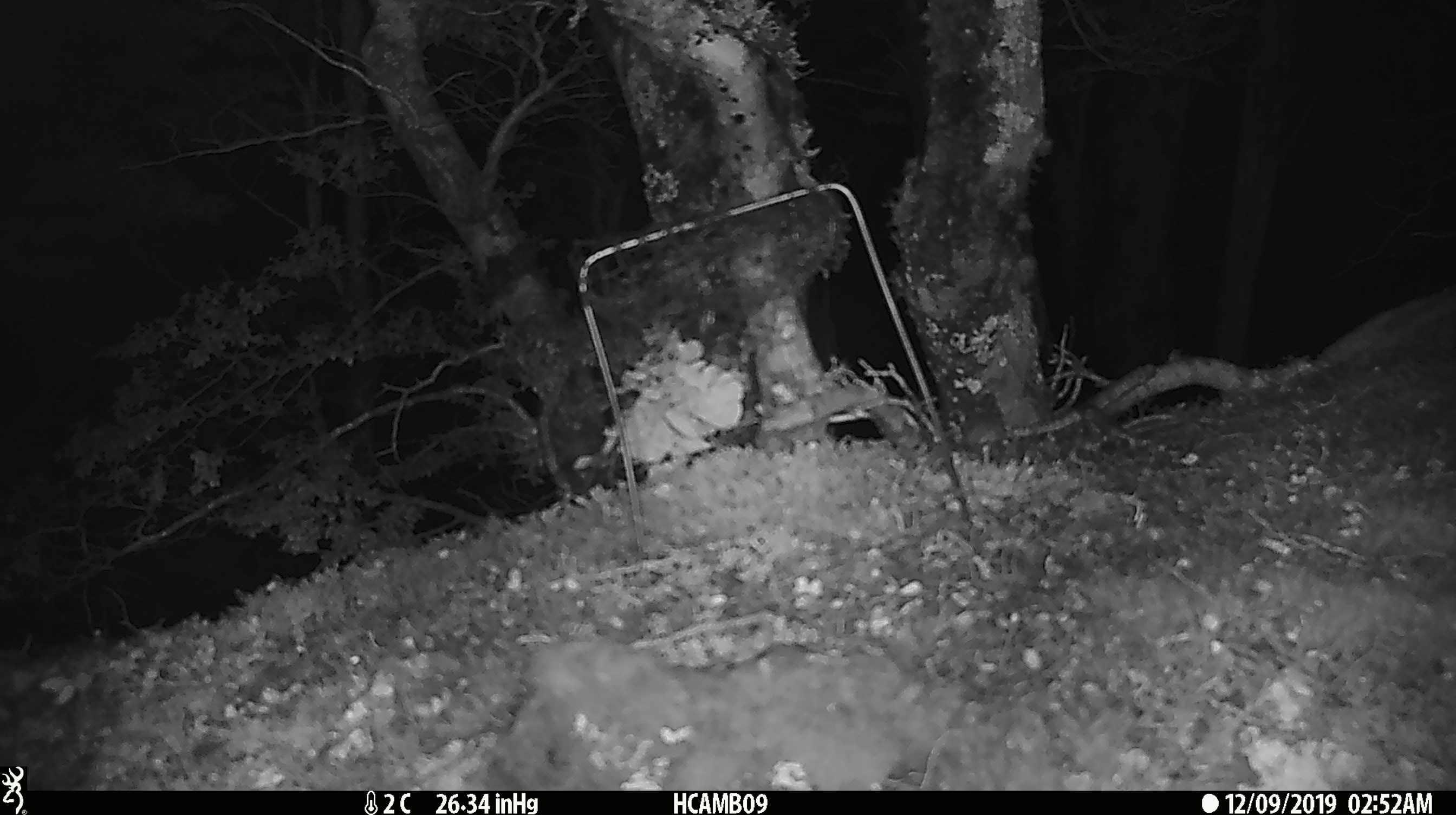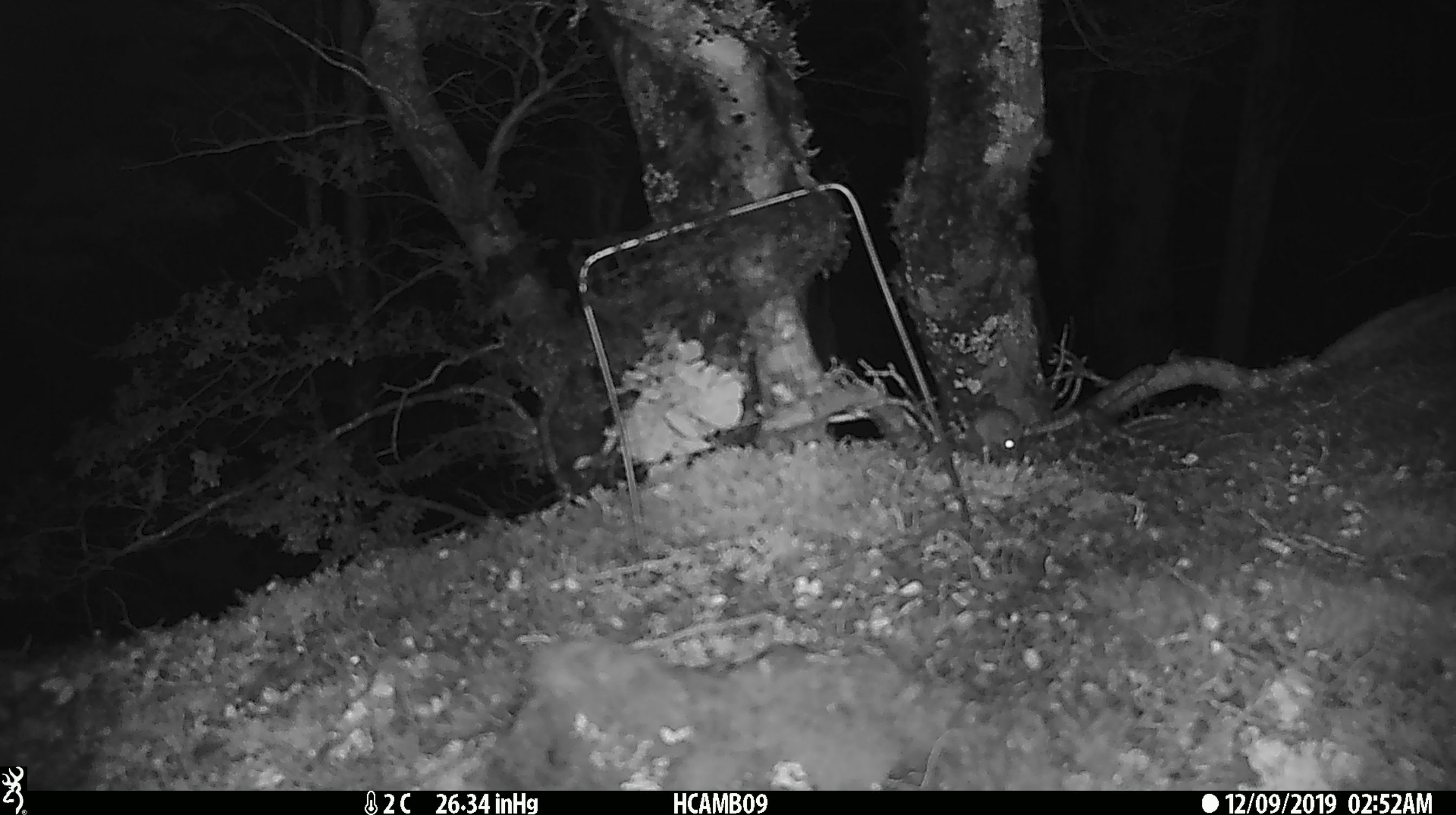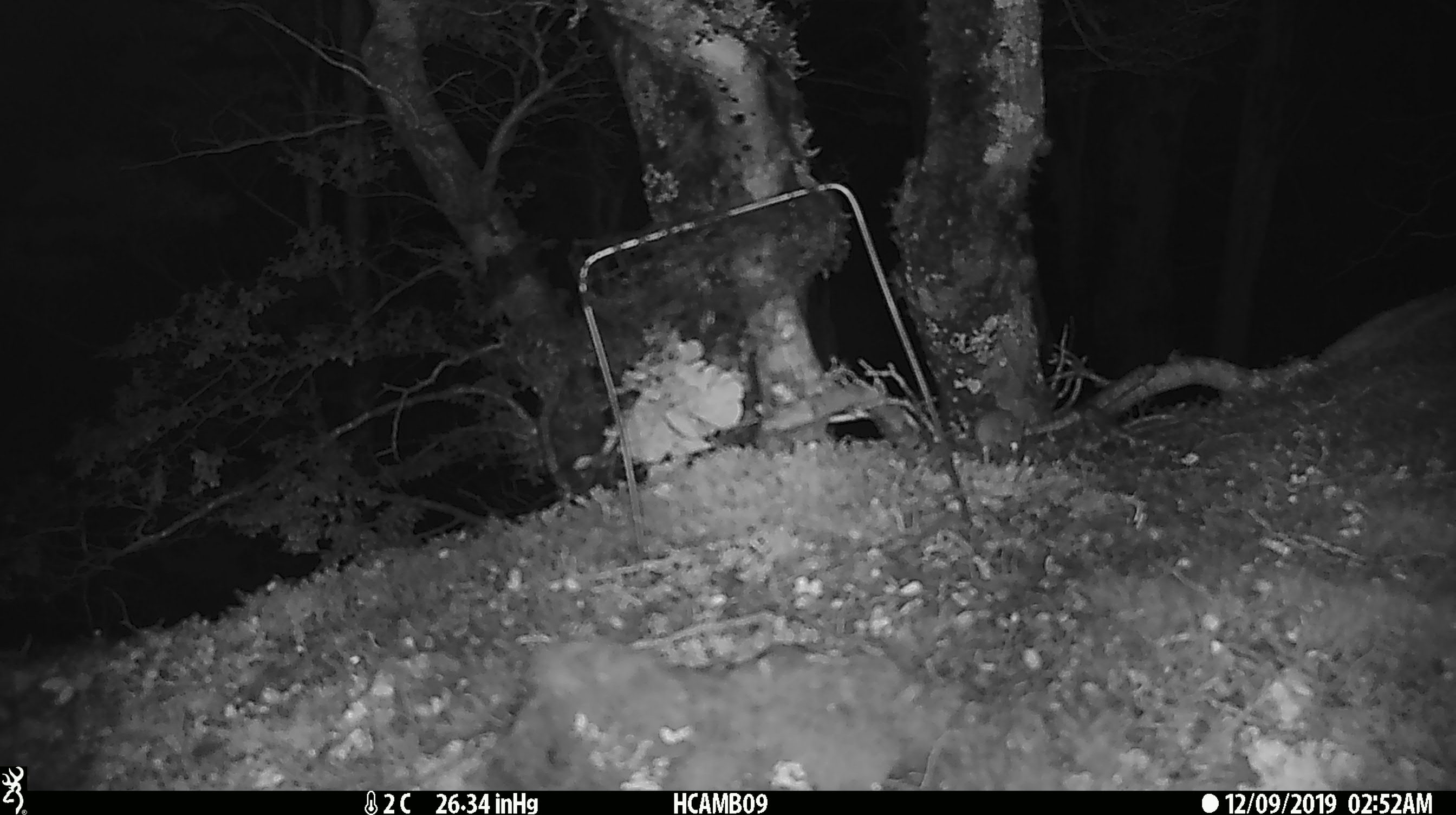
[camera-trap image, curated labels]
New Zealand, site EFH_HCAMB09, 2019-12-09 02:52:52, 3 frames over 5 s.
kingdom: Animalia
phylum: Chordata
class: Mammalia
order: Rodentia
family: Muridae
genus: Mus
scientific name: Mus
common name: mouse